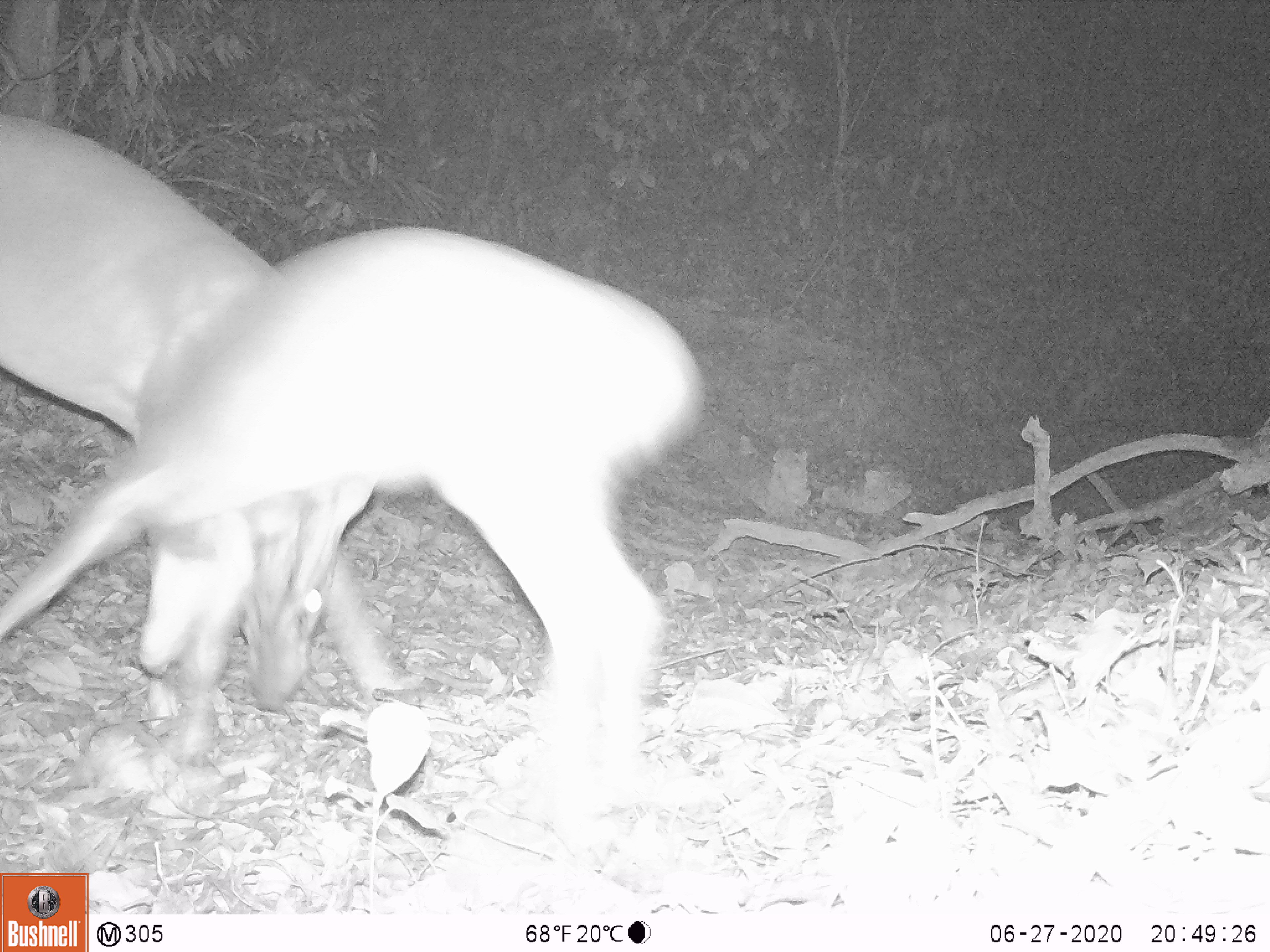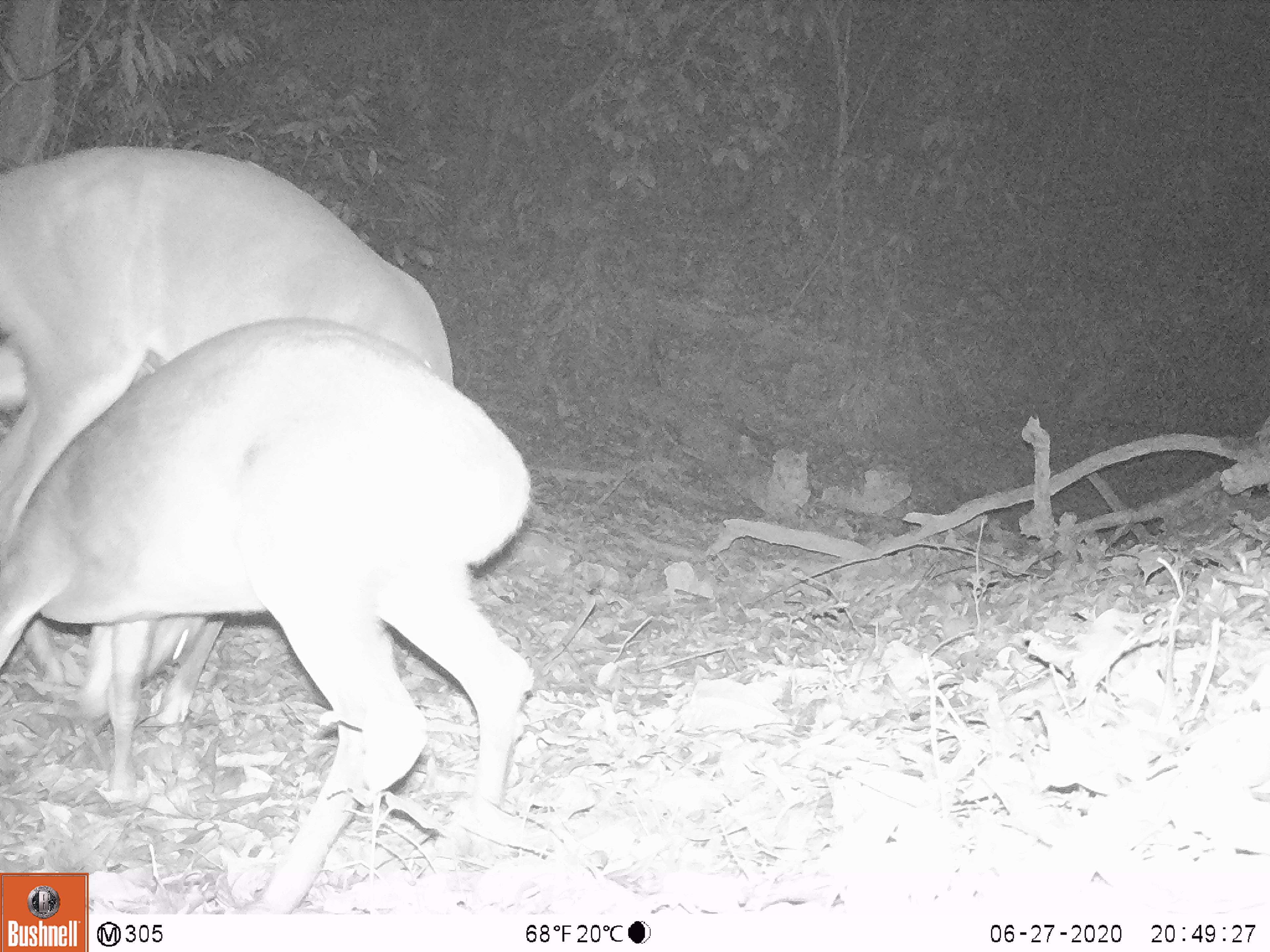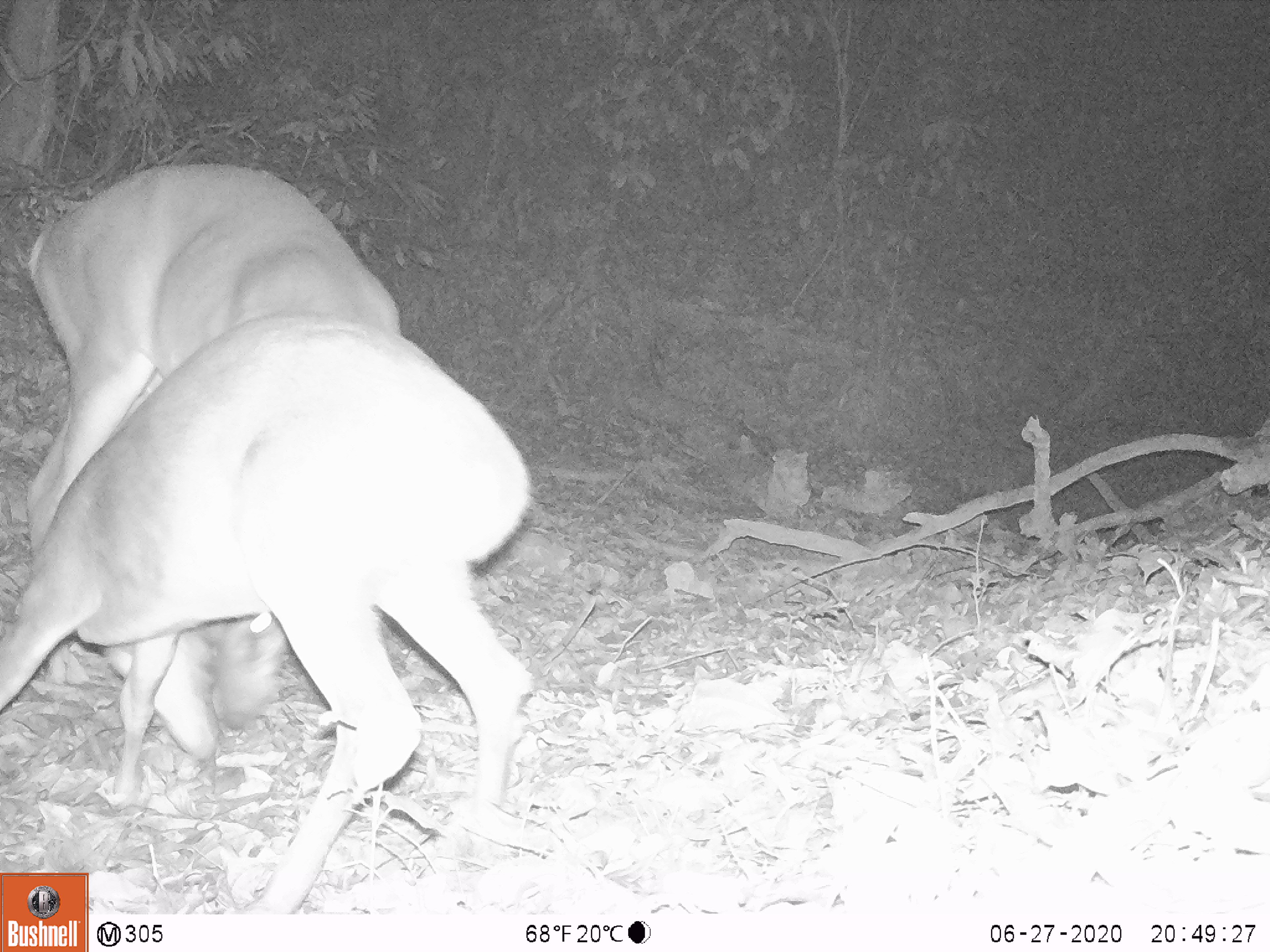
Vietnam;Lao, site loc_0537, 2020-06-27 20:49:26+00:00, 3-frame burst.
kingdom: Animalia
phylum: Chordata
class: Mammalia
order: Artiodactyla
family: Cervidae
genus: Muntiacus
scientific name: Muntiacus vuquangensis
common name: large-antlered muntjac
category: large antlered muntjac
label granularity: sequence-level